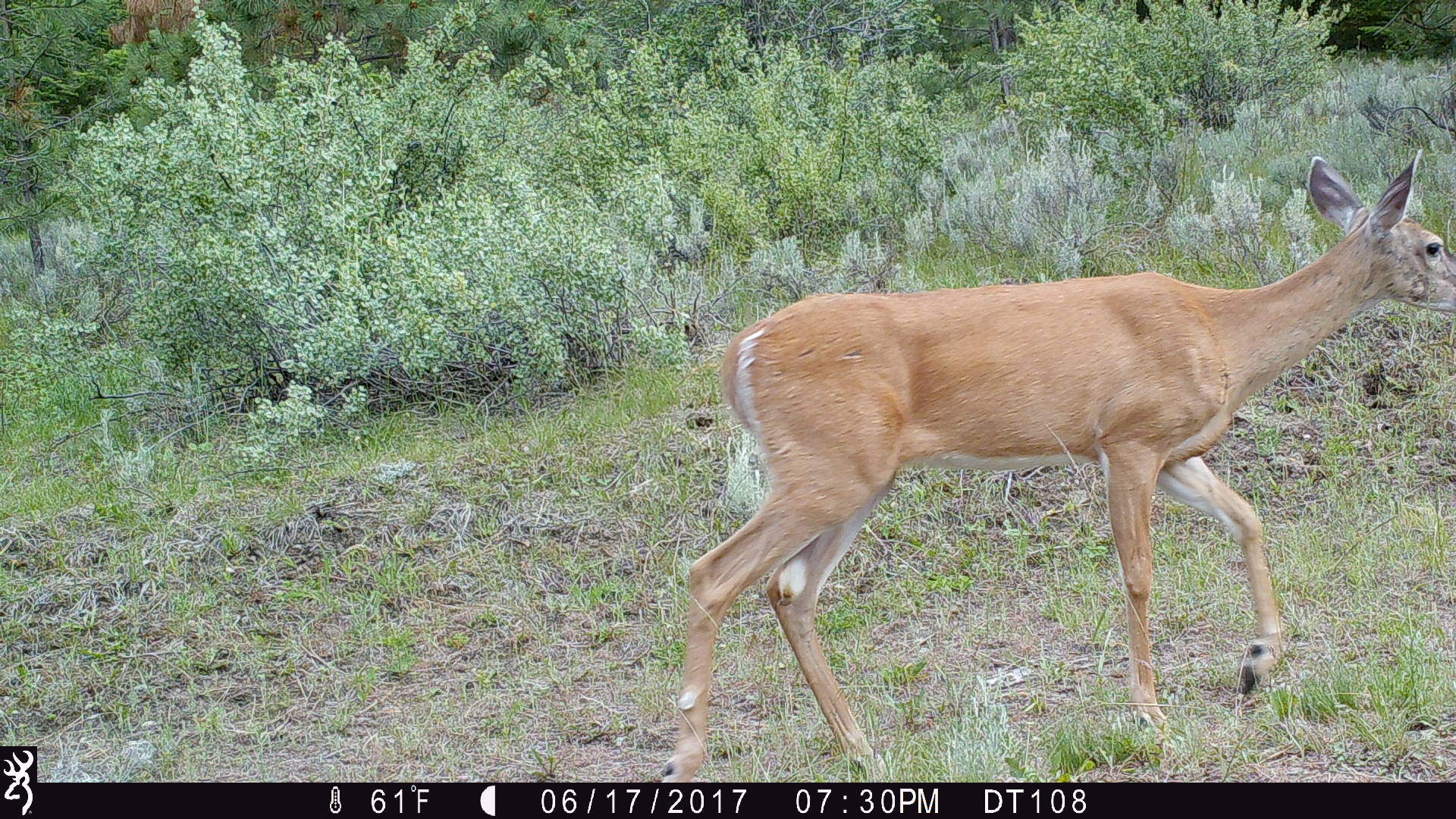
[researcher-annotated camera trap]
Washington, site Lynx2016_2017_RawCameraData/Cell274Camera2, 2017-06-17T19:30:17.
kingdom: Animalia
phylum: Chordata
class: Mammalia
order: Artiodactyla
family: Cervidae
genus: Odocoileus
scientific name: Odocoileus virginianus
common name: white-tailed deer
Odocoileus virginianus (white-tailed deer). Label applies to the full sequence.